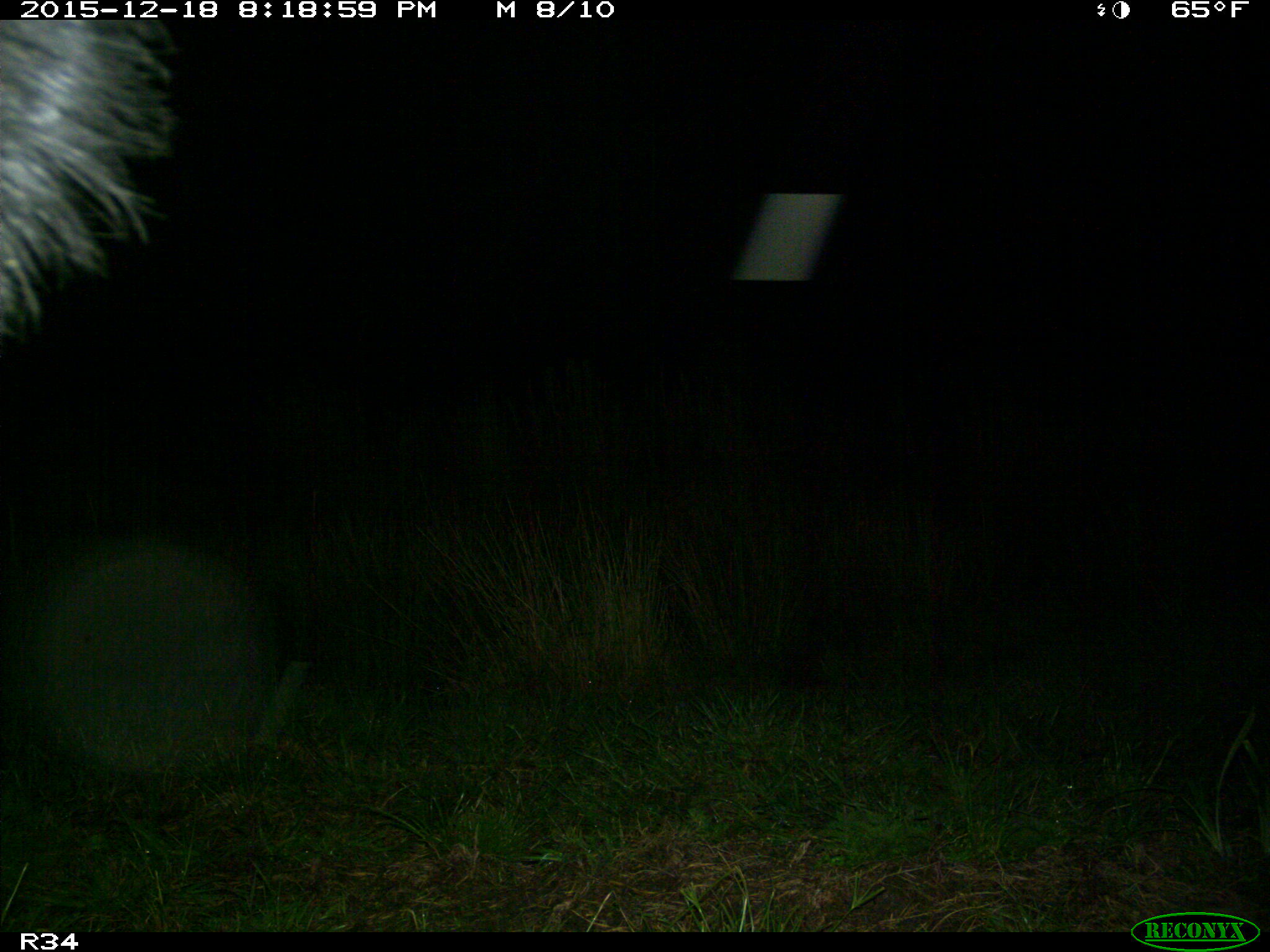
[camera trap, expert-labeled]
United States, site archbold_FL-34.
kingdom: Animalia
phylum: Chordata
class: Mammalia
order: Artiodactyla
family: Suidae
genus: Sus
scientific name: Sus scrofa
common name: wild boar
Sus scrofa (wild boar).